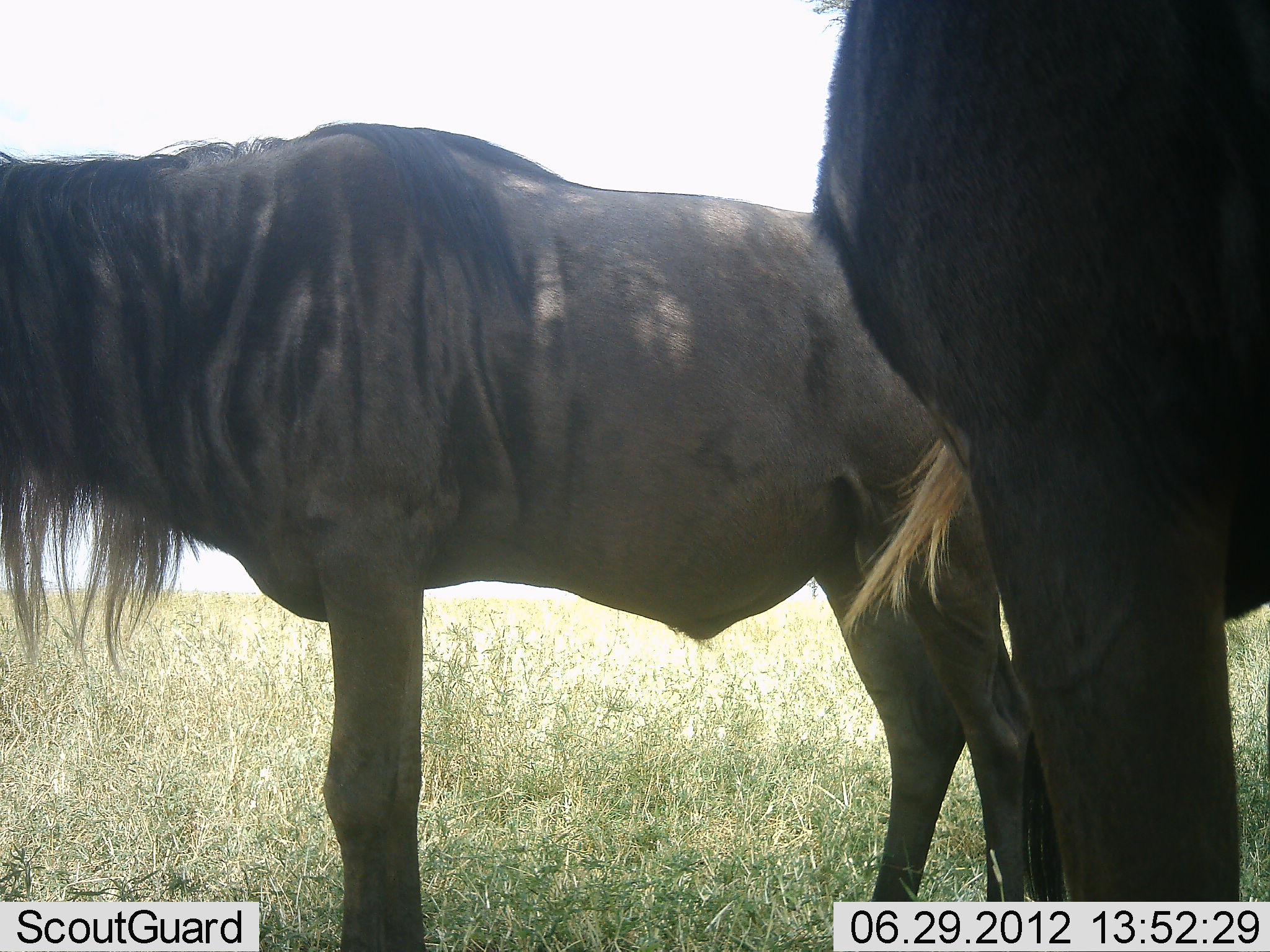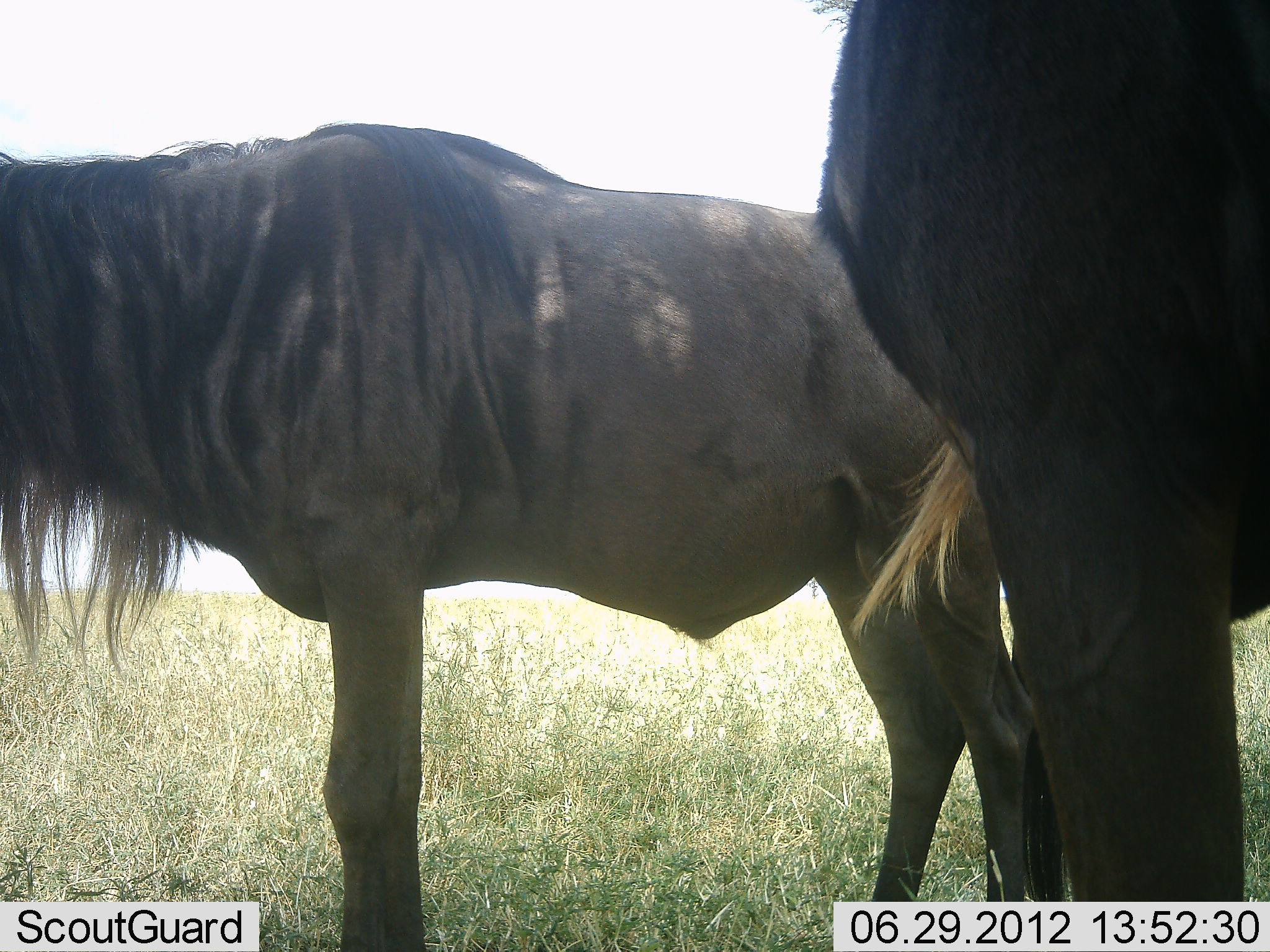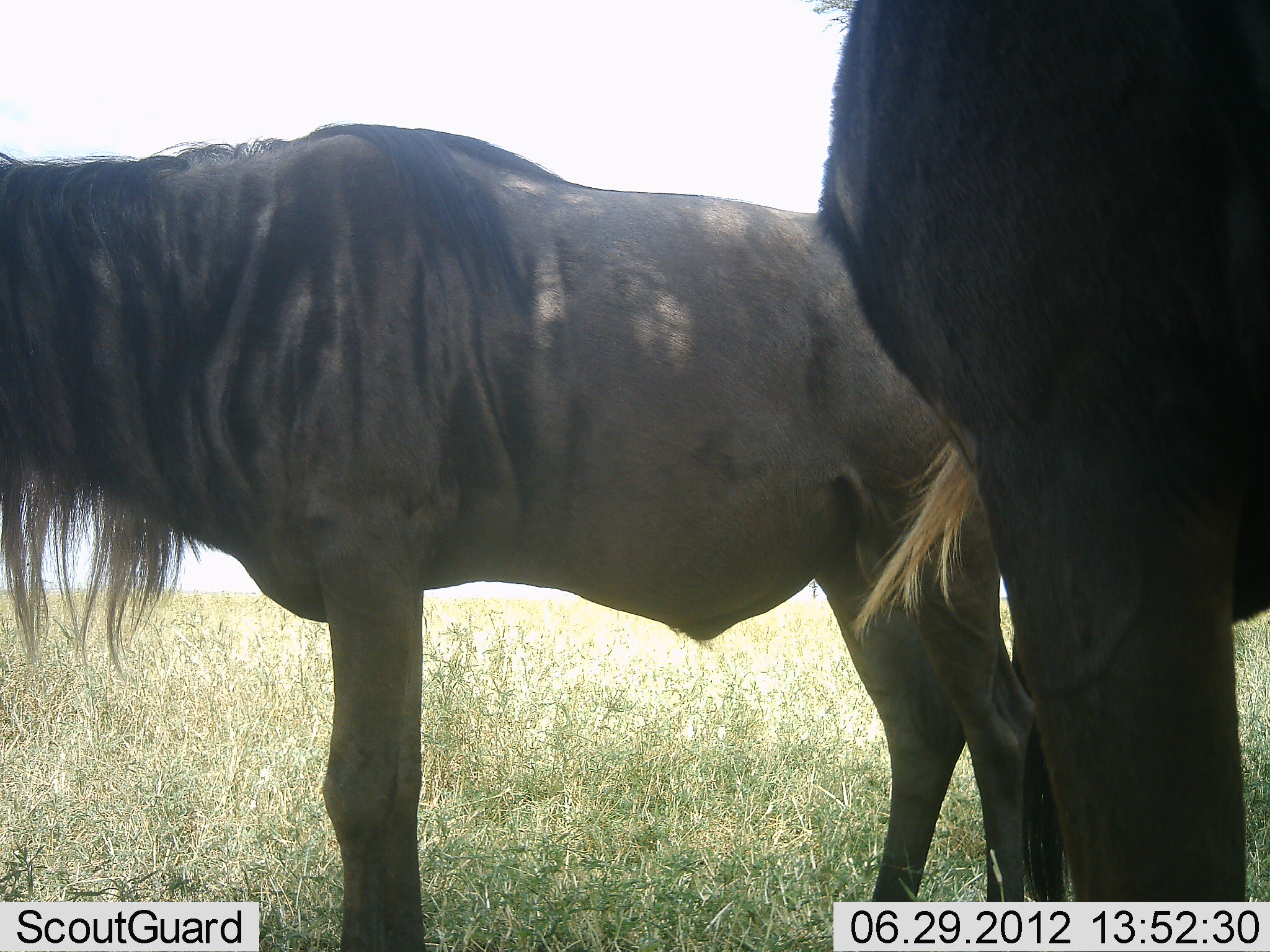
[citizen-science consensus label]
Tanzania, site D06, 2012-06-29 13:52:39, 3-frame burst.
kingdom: Animalia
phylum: Chordata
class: Mammalia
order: Artiodactyla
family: Bovidae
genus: Connochaetes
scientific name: Connochaetes taurinus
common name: blue wildebeest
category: wildebeest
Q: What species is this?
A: Wildebeest (blue wildebeest) (Connochaetes taurinus).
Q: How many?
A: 2.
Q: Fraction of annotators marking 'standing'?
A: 100%.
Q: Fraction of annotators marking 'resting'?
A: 0%.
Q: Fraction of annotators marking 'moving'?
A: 0%.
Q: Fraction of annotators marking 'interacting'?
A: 0%.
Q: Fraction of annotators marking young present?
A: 0%.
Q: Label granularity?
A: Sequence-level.